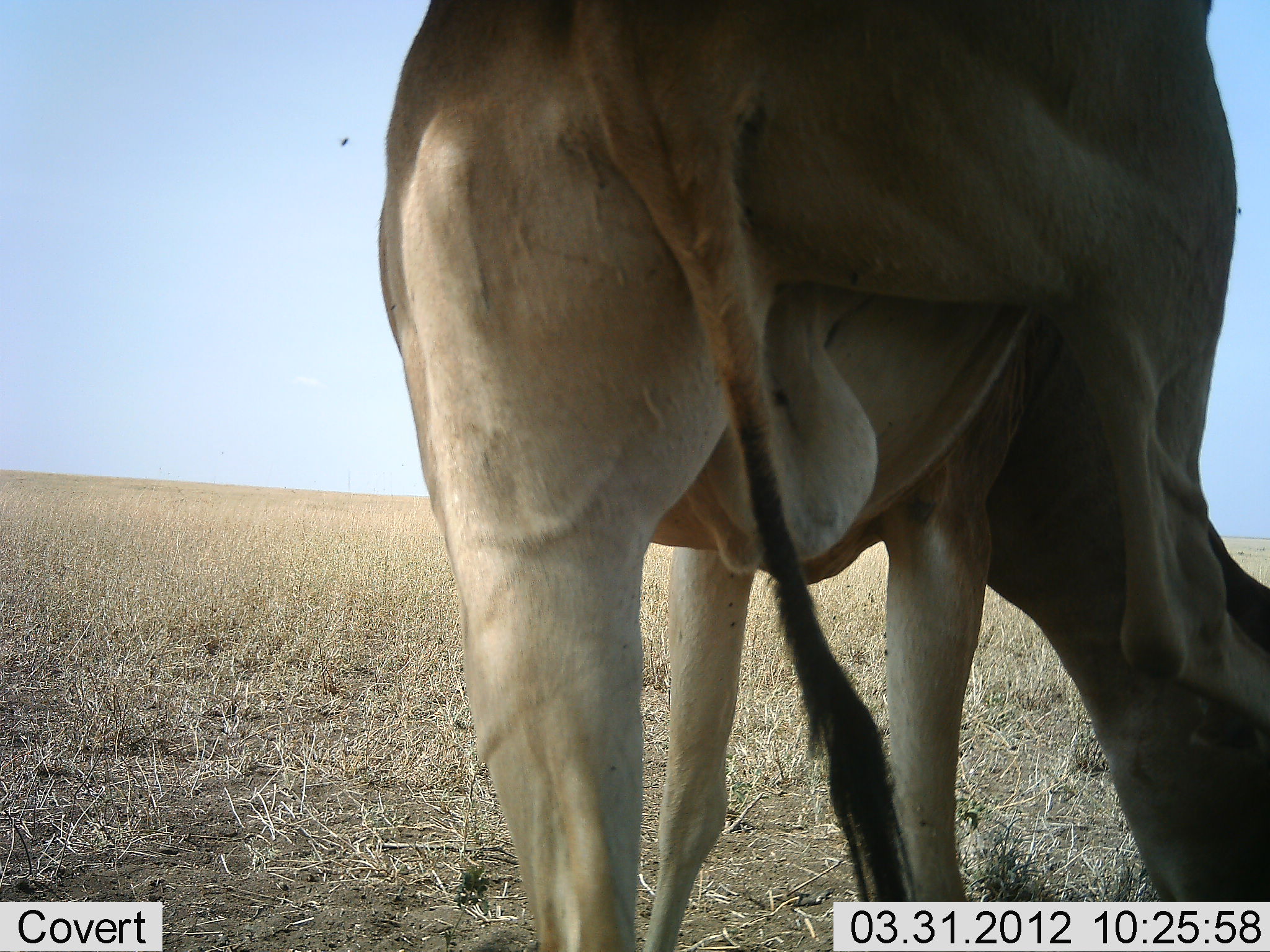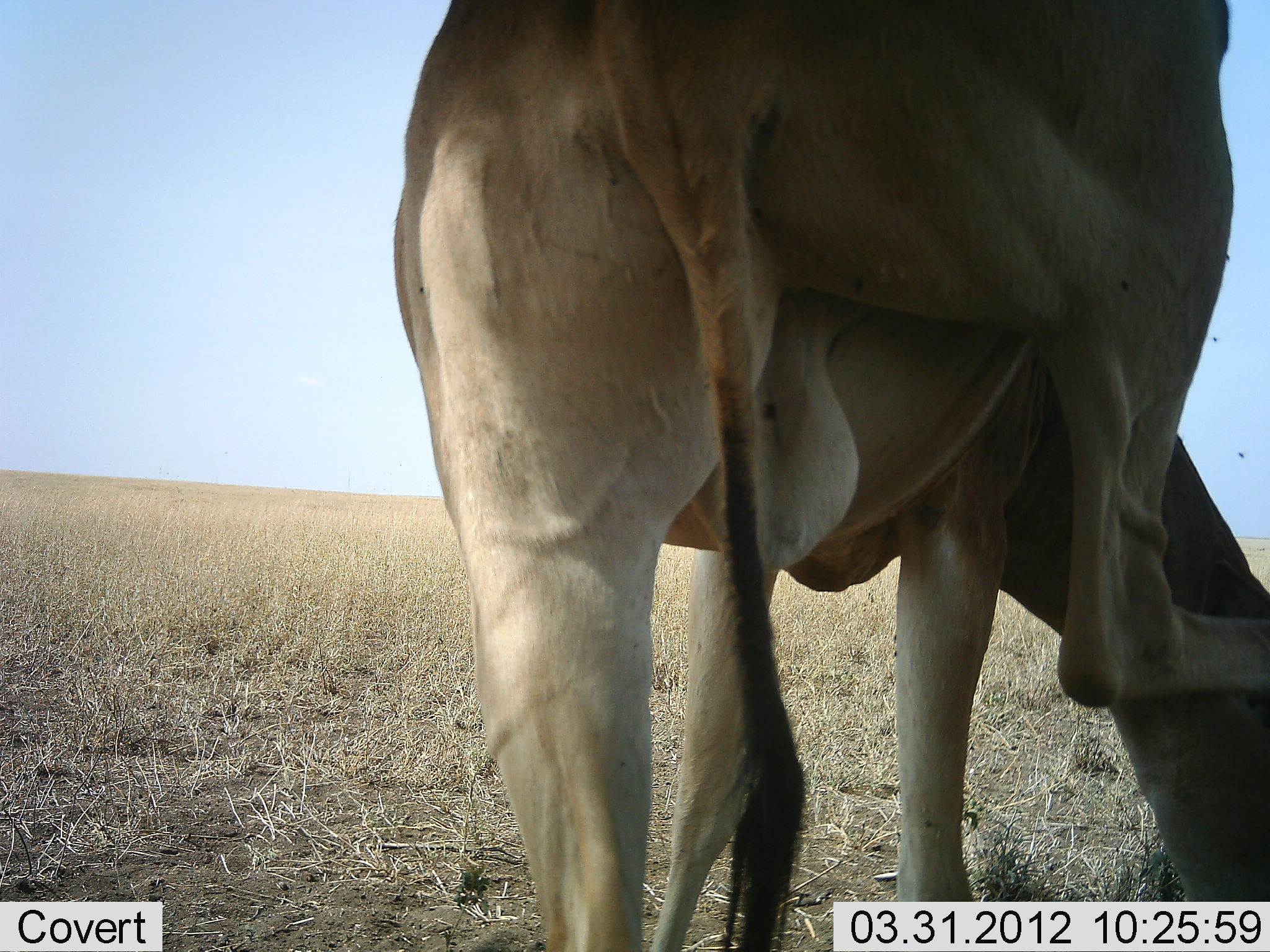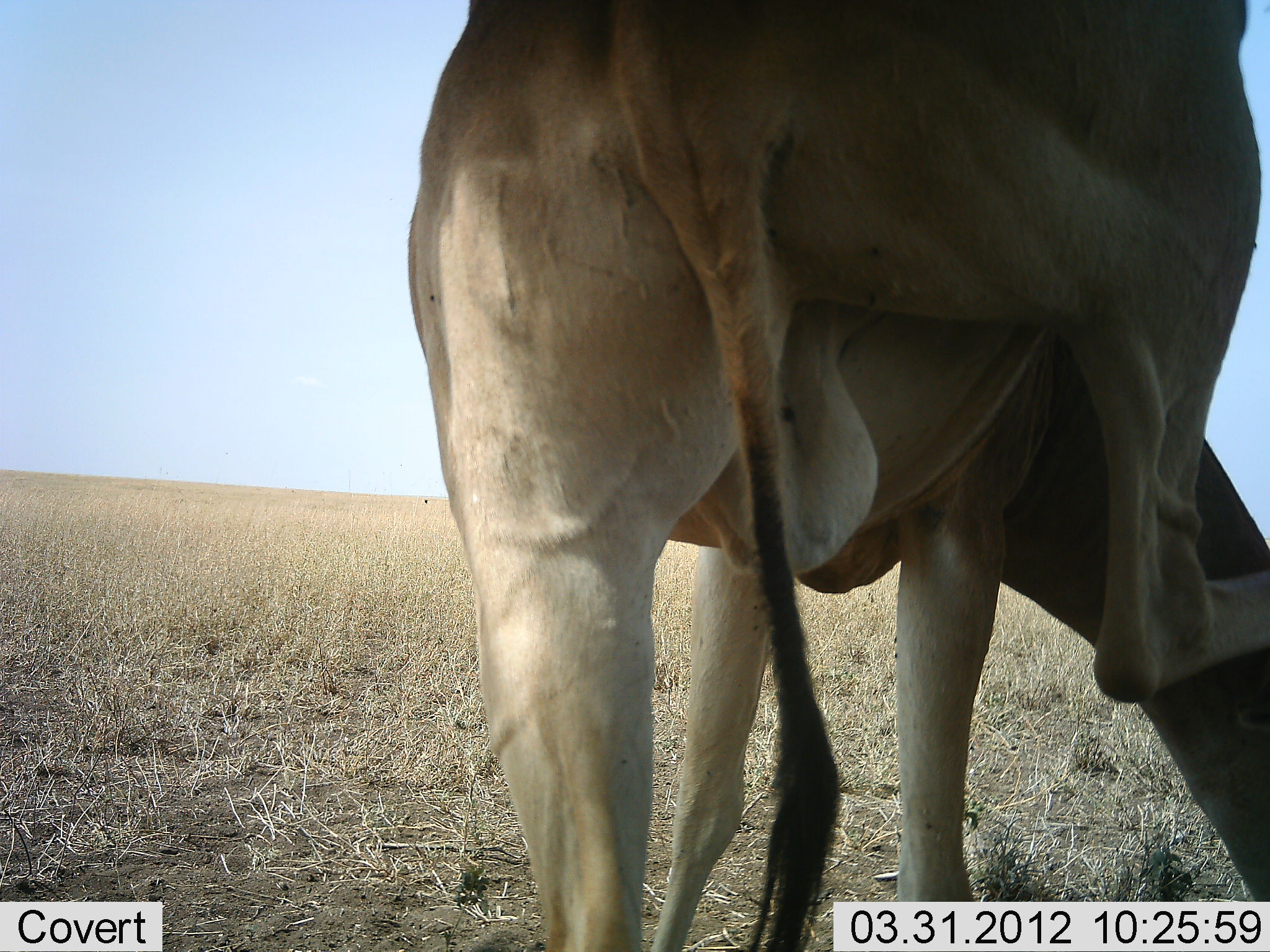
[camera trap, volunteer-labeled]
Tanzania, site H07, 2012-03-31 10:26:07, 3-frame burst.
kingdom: Animalia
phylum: Chordata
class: Mammalia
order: Artiodactyla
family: Bovidae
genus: Alcelaphus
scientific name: Alcelaphus buselaphus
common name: hartebeest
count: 1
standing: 79%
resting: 0%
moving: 14%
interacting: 0%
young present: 0%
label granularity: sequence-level